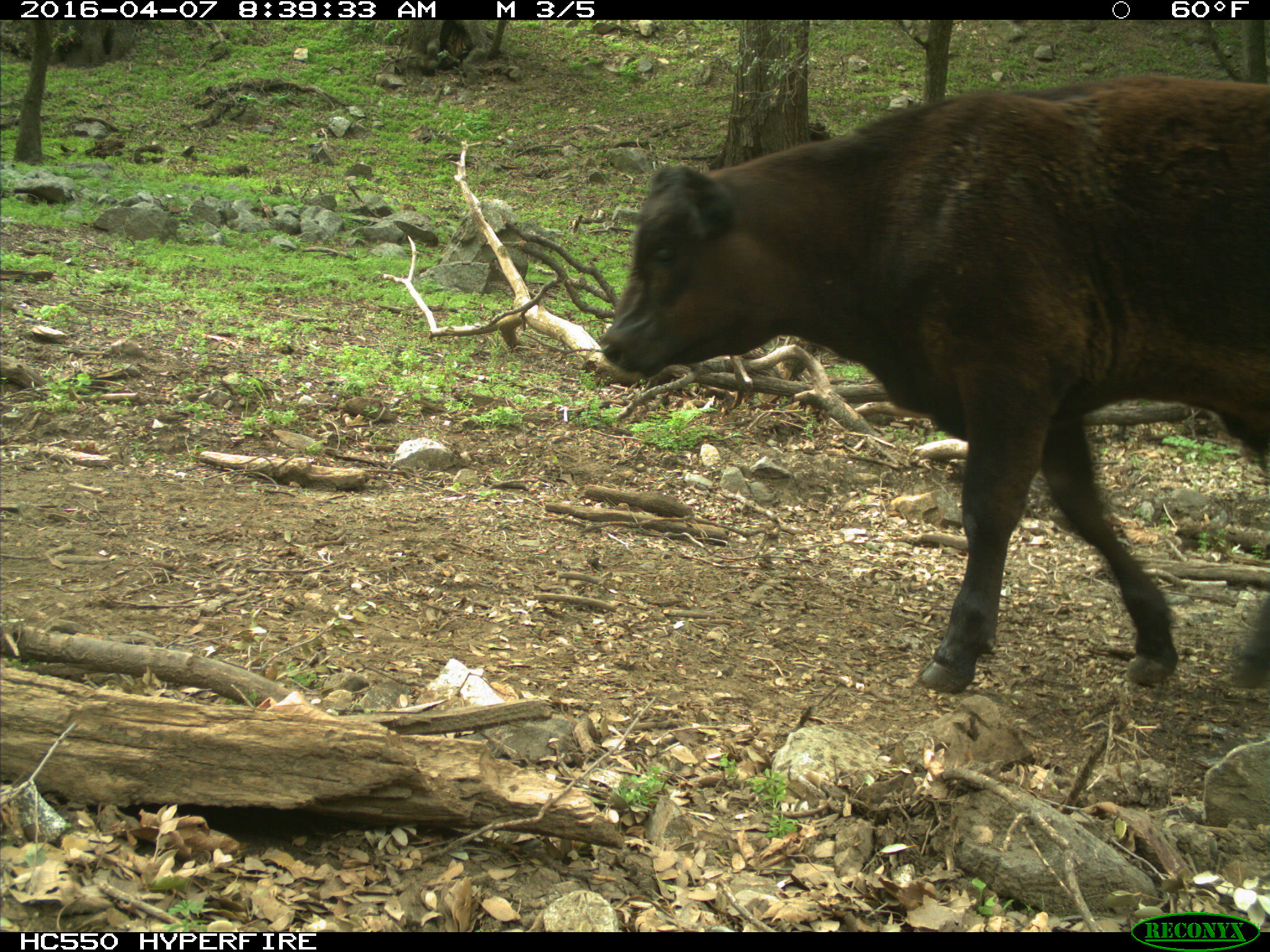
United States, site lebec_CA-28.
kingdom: Animalia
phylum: Chordata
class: Mammalia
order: Artiodactyla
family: Bovidae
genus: Bos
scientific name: Bos taurus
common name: domestic cow